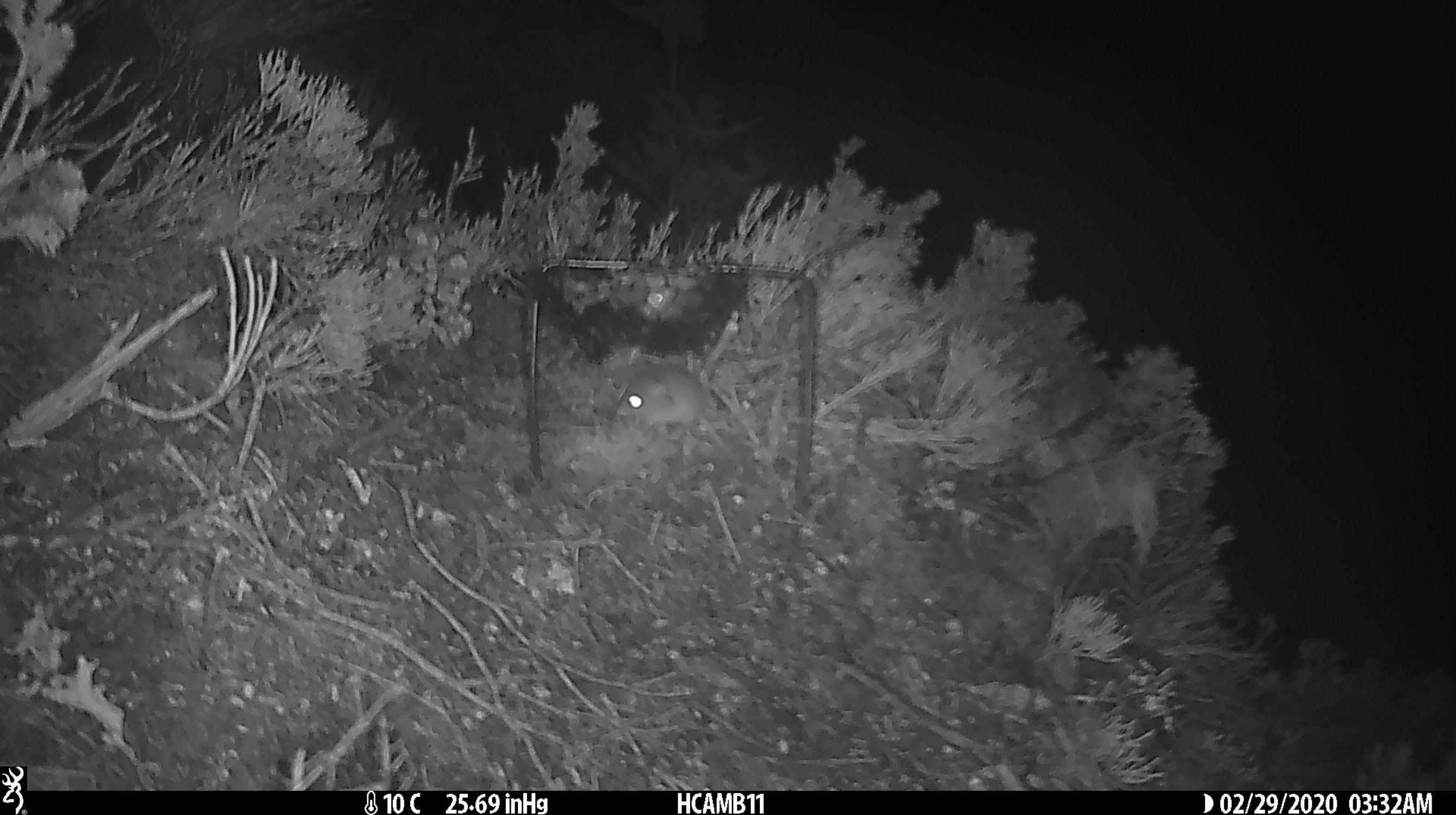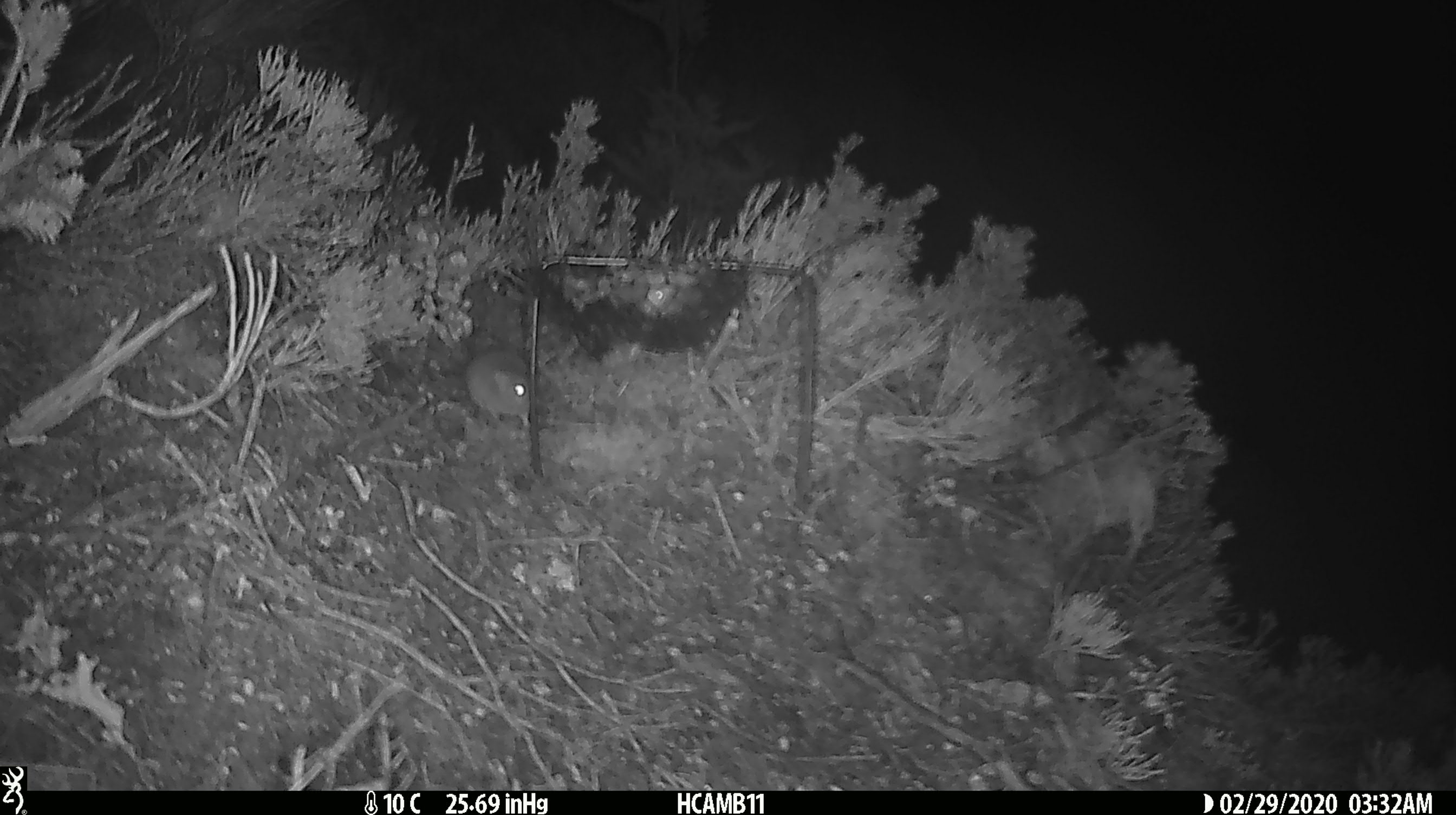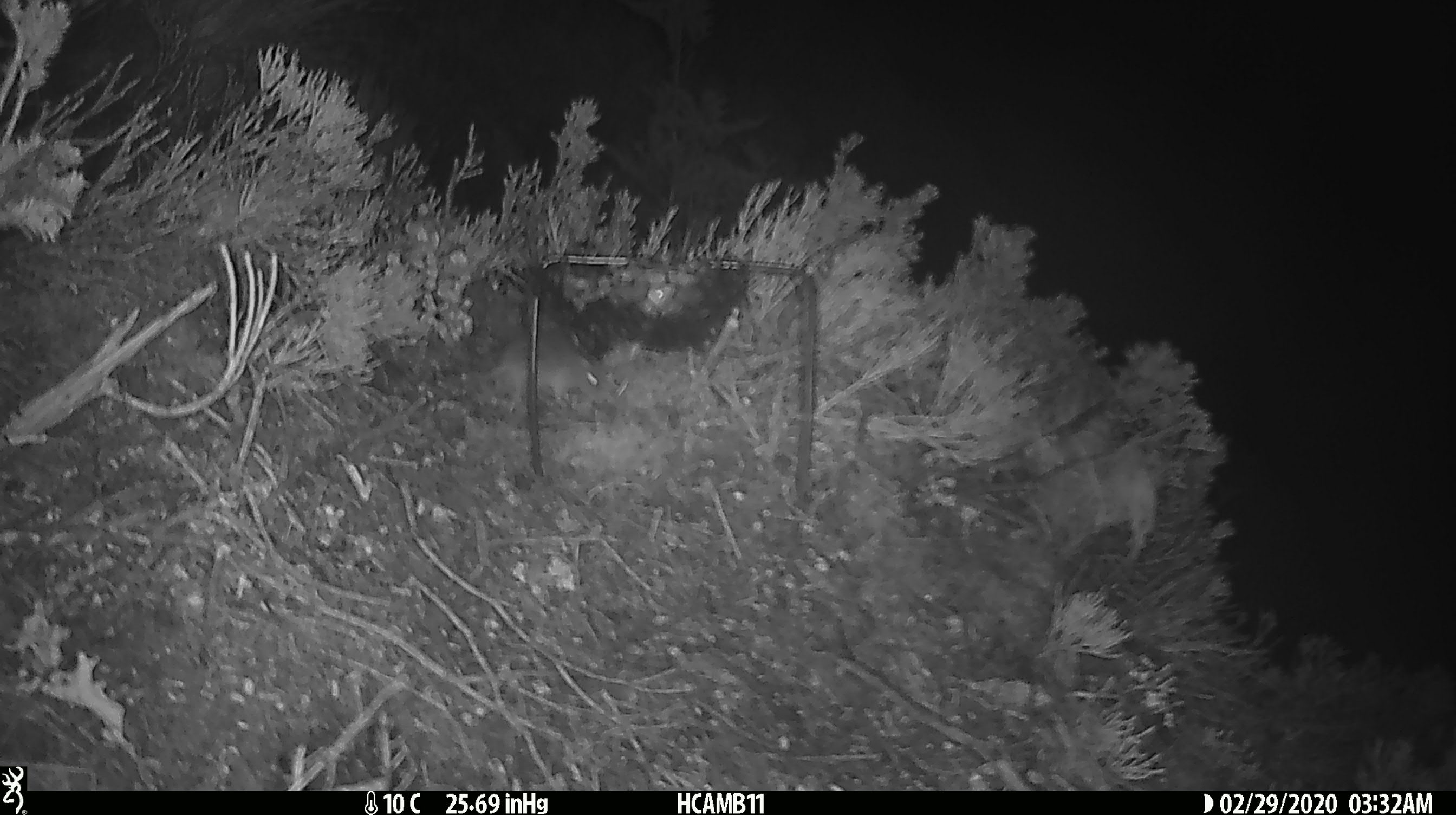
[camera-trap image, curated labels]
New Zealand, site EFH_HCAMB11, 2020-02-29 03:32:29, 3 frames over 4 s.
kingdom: Animalia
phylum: Chordata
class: Mammalia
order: Rodentia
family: Muridae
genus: Mus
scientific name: Mus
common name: mouse